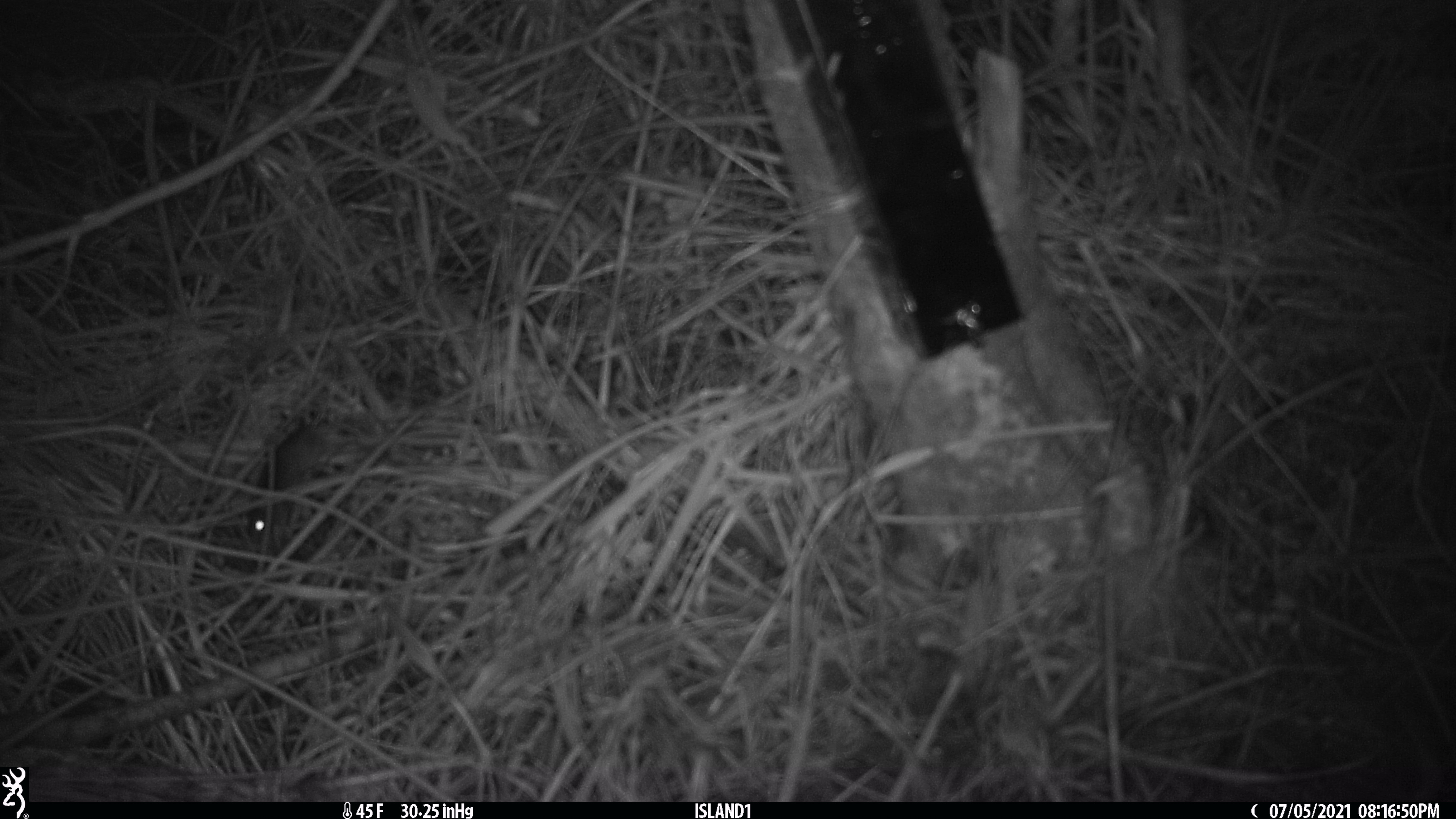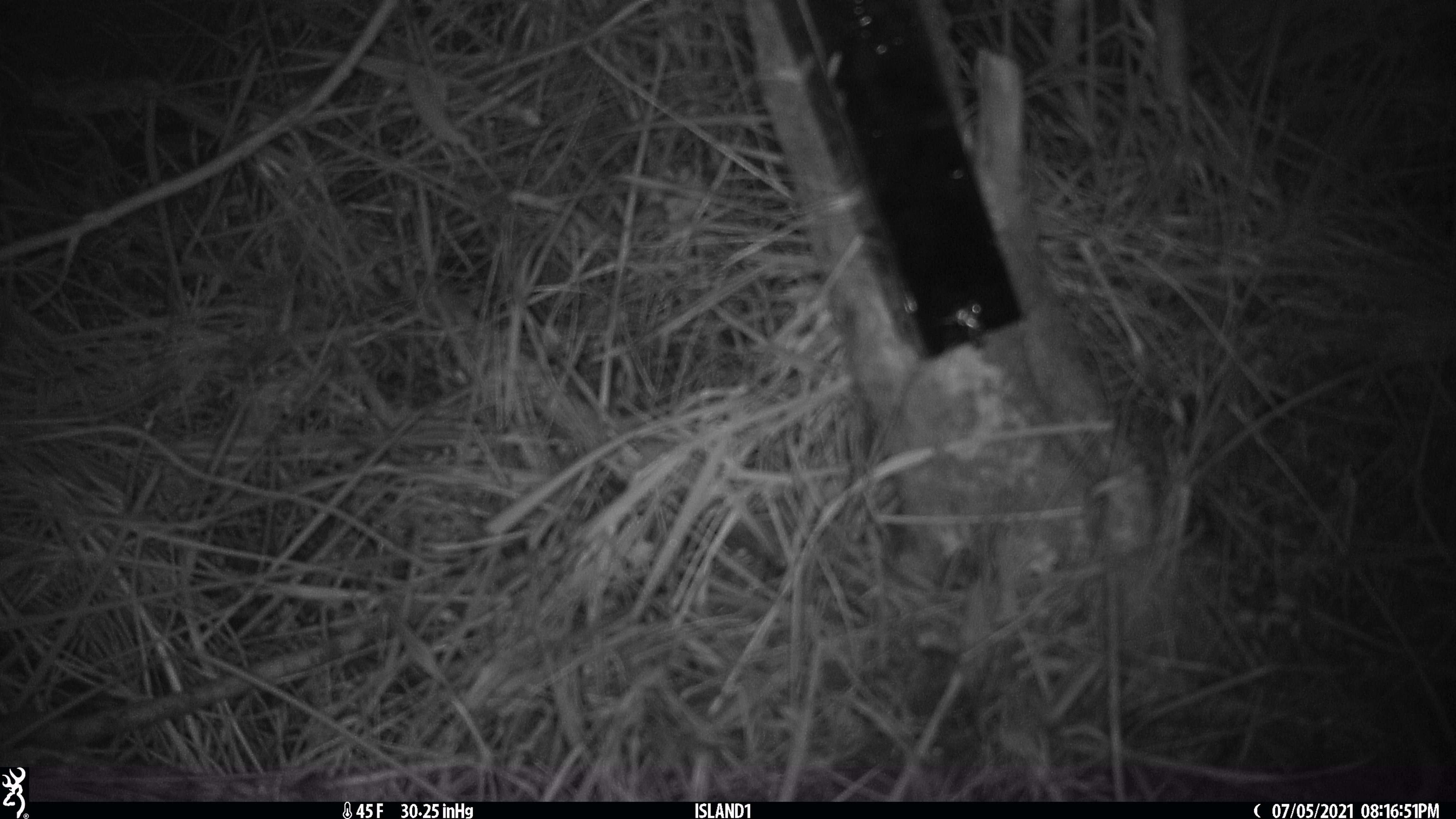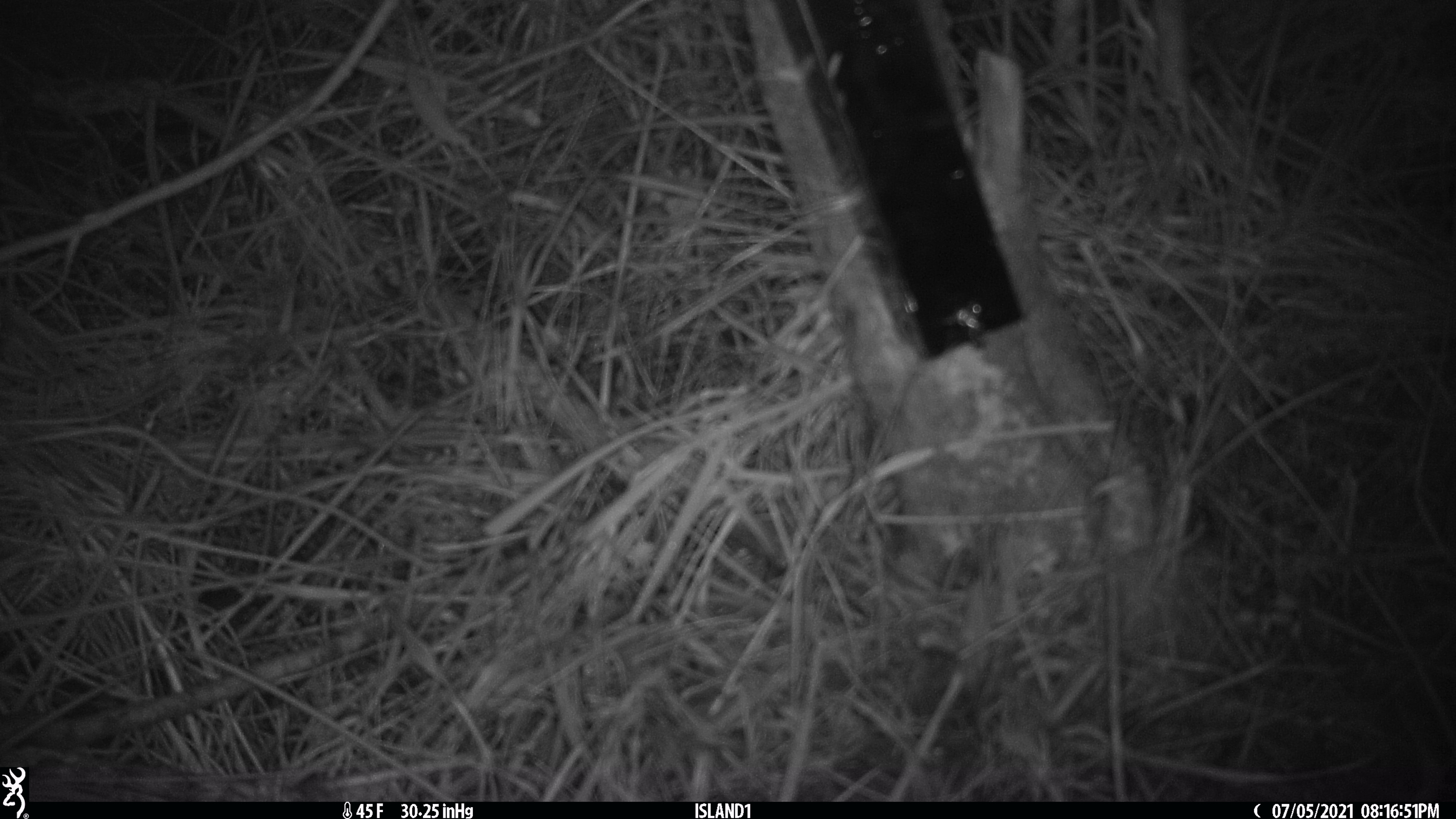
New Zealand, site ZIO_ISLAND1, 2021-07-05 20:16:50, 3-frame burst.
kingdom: Animalia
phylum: Chordata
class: Mammalia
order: Rodentia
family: Muridae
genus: Mus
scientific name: Mus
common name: mouse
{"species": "mouse (Mus)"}